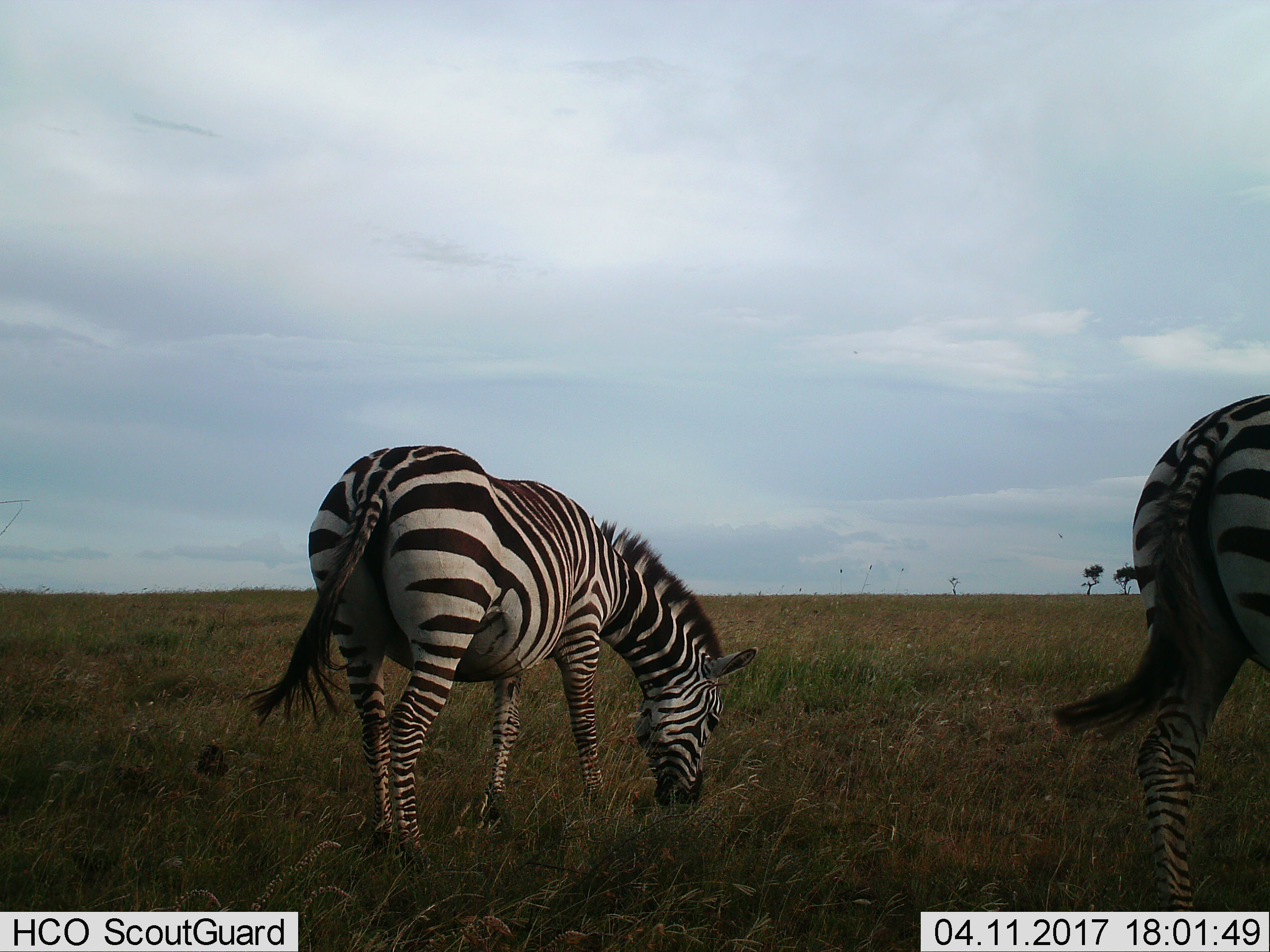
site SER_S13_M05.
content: unidentified animal